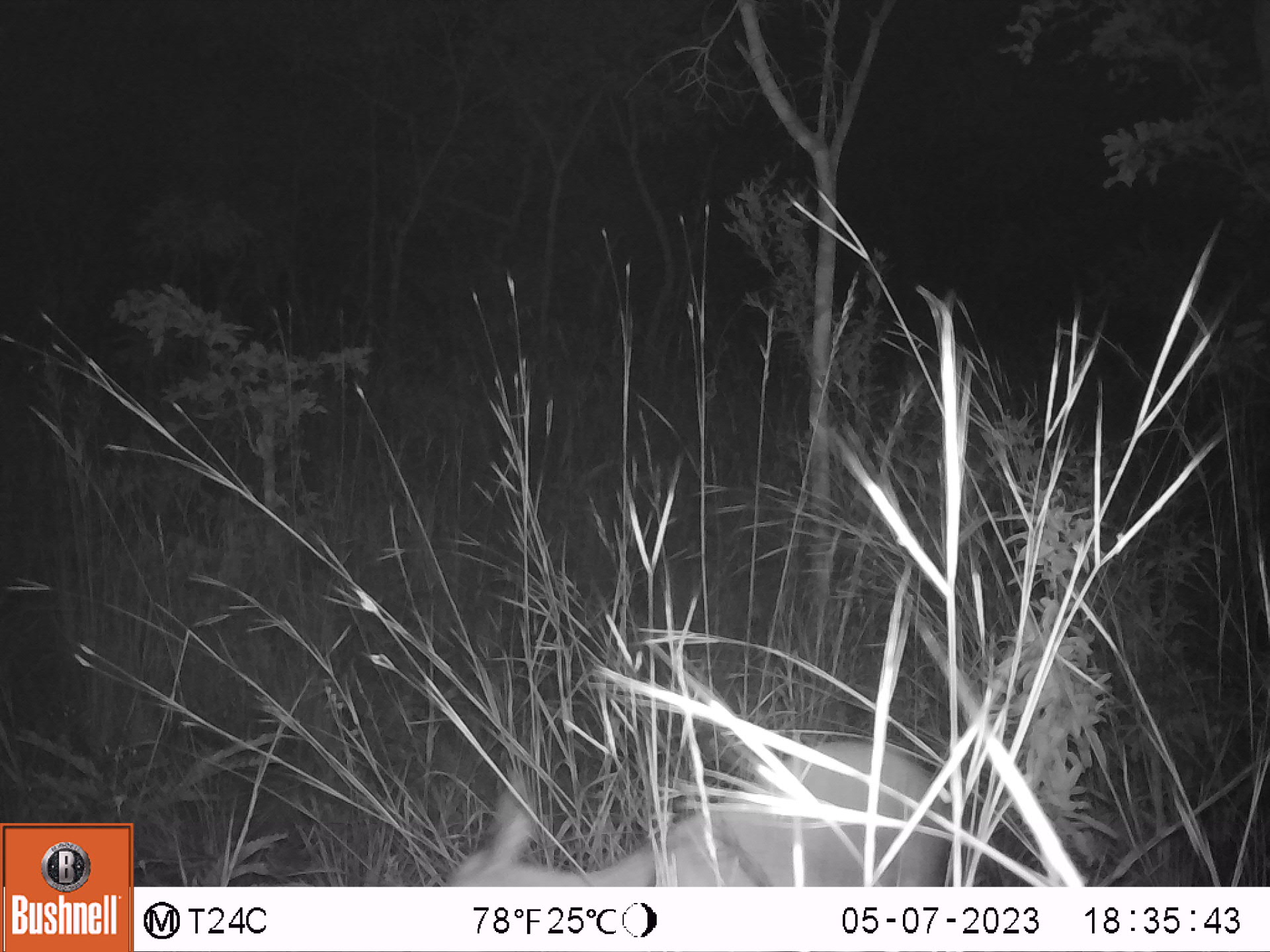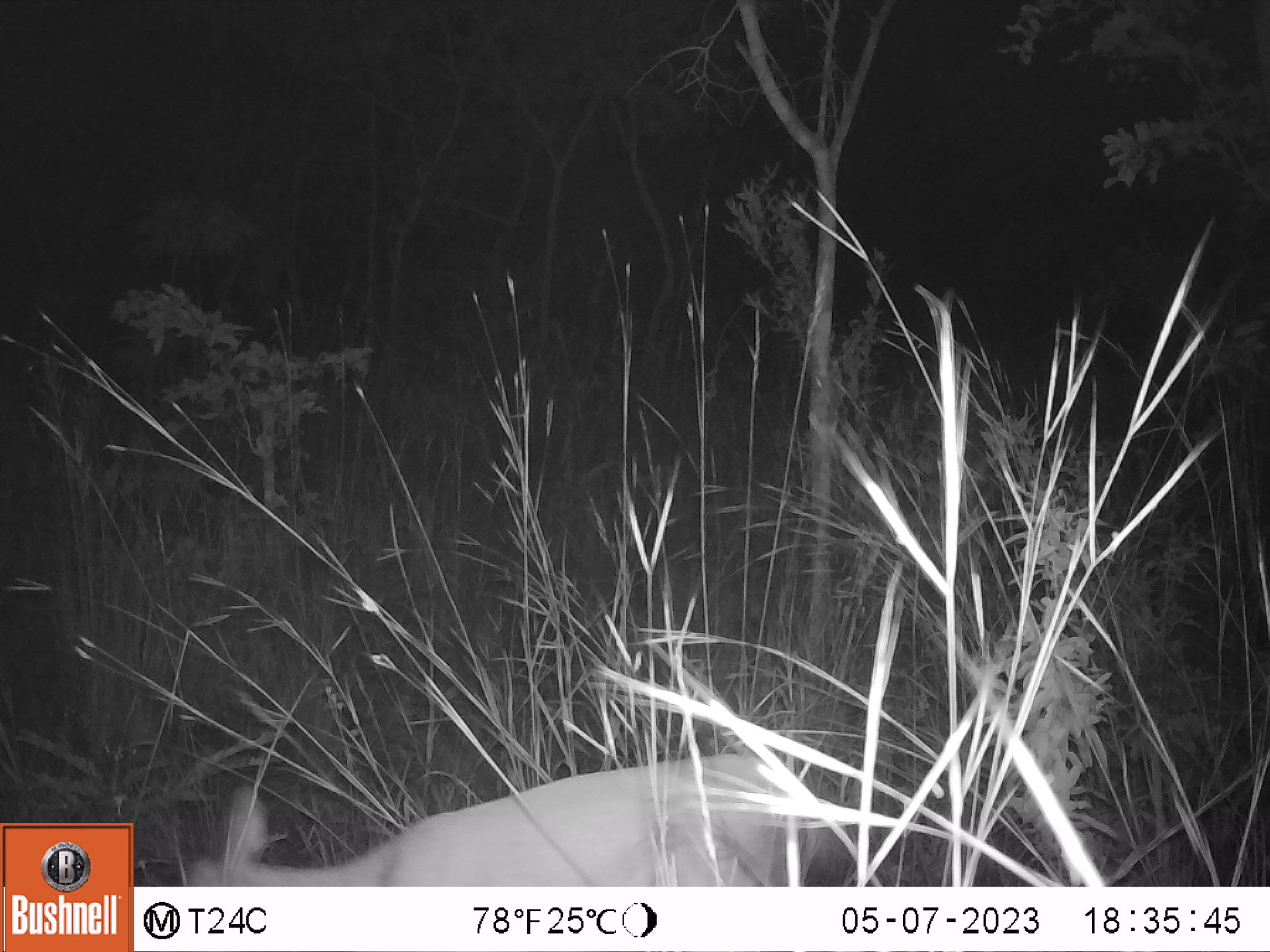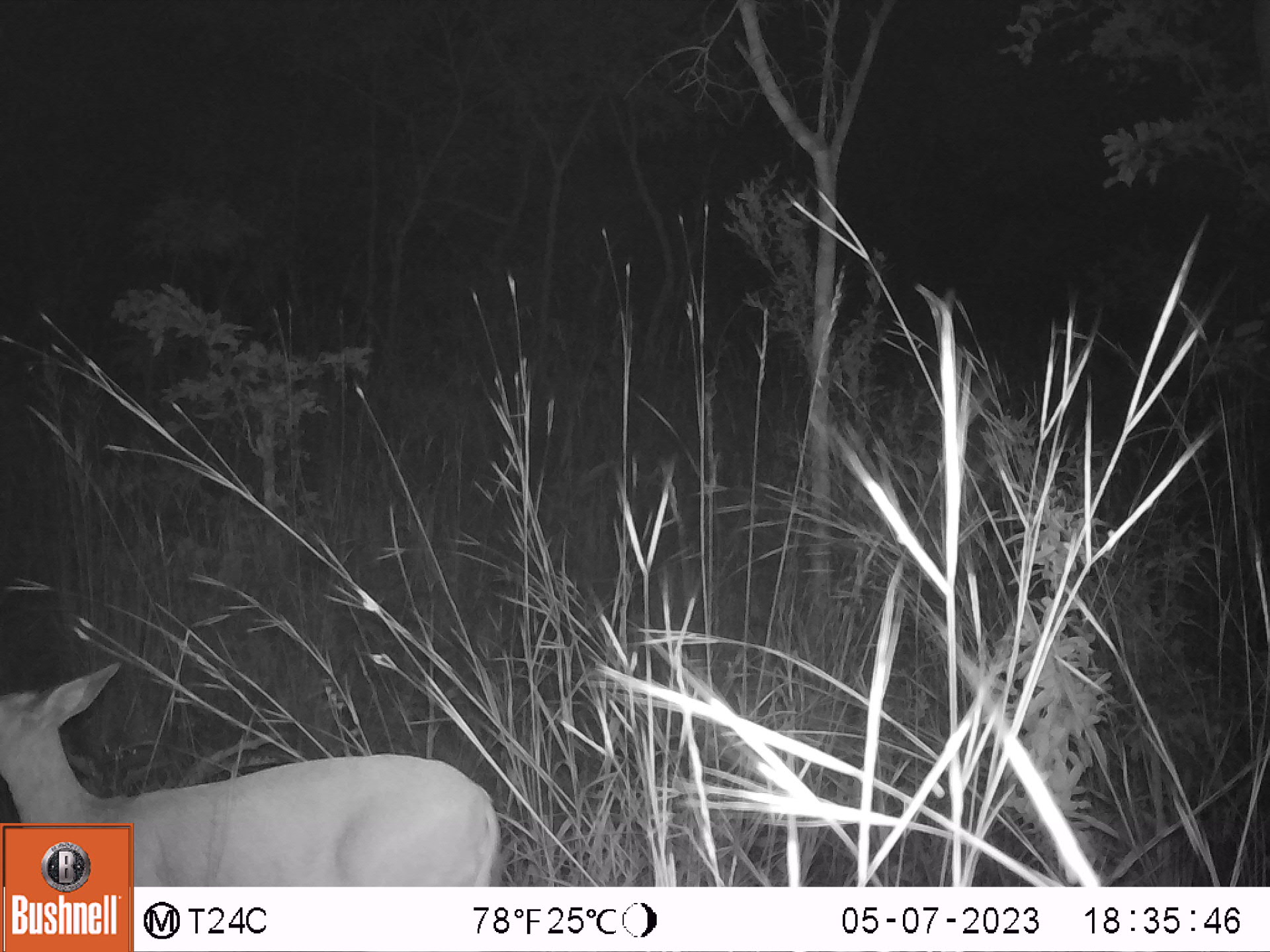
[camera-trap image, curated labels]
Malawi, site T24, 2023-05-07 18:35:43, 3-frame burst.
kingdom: Animalia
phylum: Chordata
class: Mammalia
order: Artiodactyla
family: Bovidae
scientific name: Antilopinae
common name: small antelope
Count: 1.